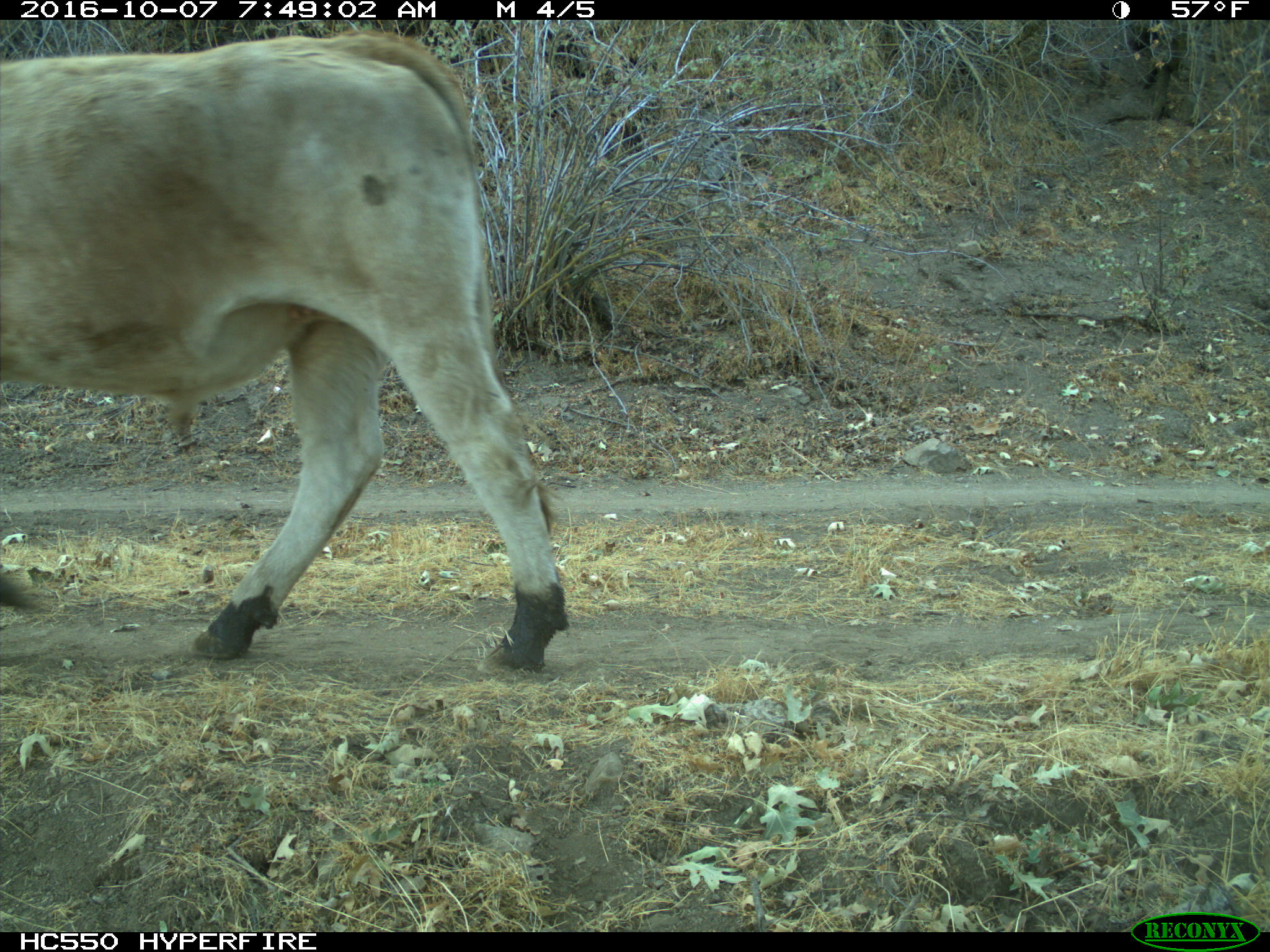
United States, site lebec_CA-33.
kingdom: Animalia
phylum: Chordata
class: Mammalia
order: Artiodactyla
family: Bovidae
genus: Bos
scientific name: Bos taurus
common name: domestic cow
Bos taurus (domestic cow).